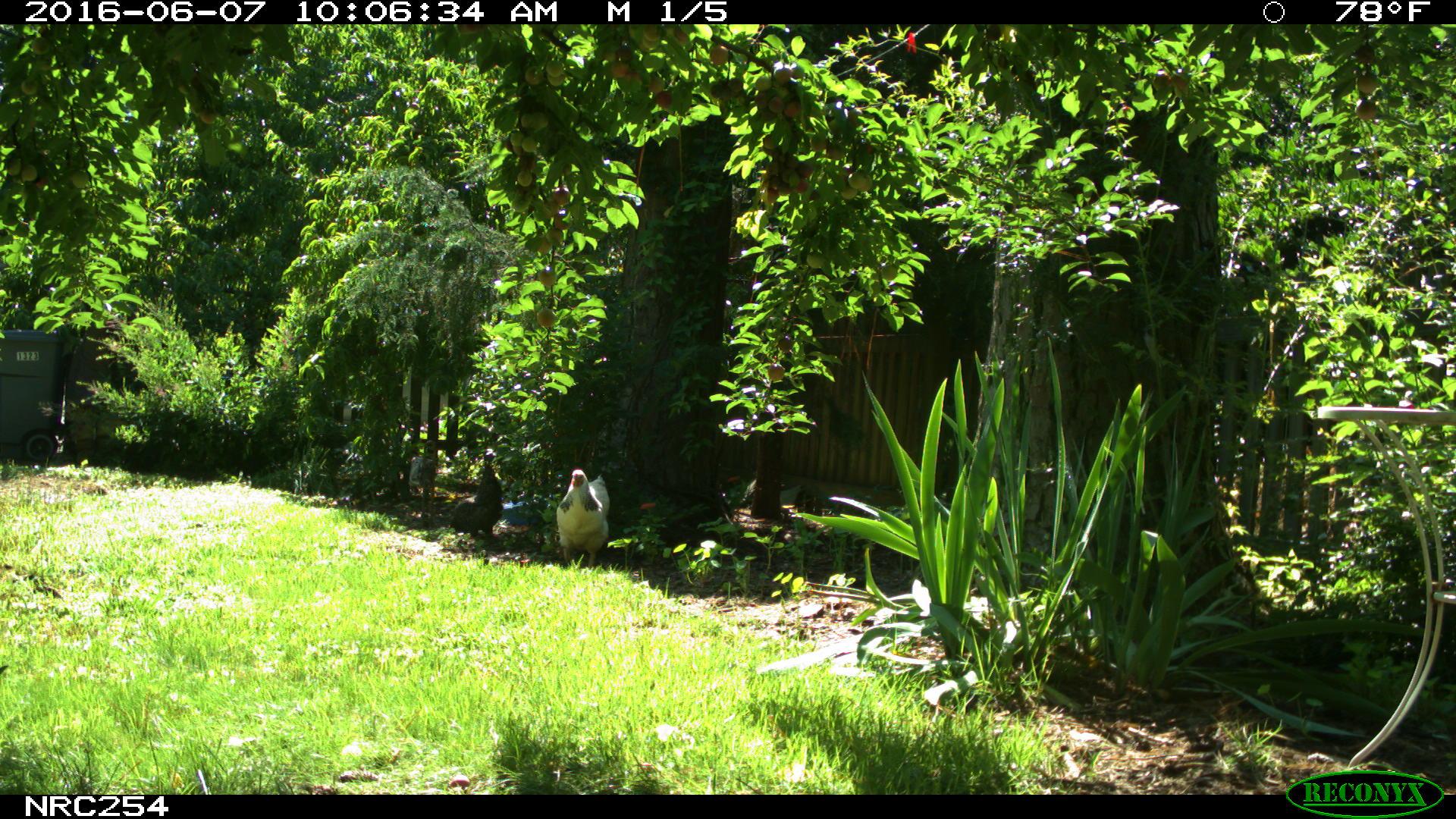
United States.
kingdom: Animalia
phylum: Chordata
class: Aves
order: Galliformes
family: Phasianidae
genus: Gallus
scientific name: Gallus gallus domesticus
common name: domestic chicken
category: Chicken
Chicken (domestic chicken) (Gallus gallus domesticus).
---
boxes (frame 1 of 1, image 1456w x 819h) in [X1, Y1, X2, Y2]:
Chicken: [548, 463, 621, 564]